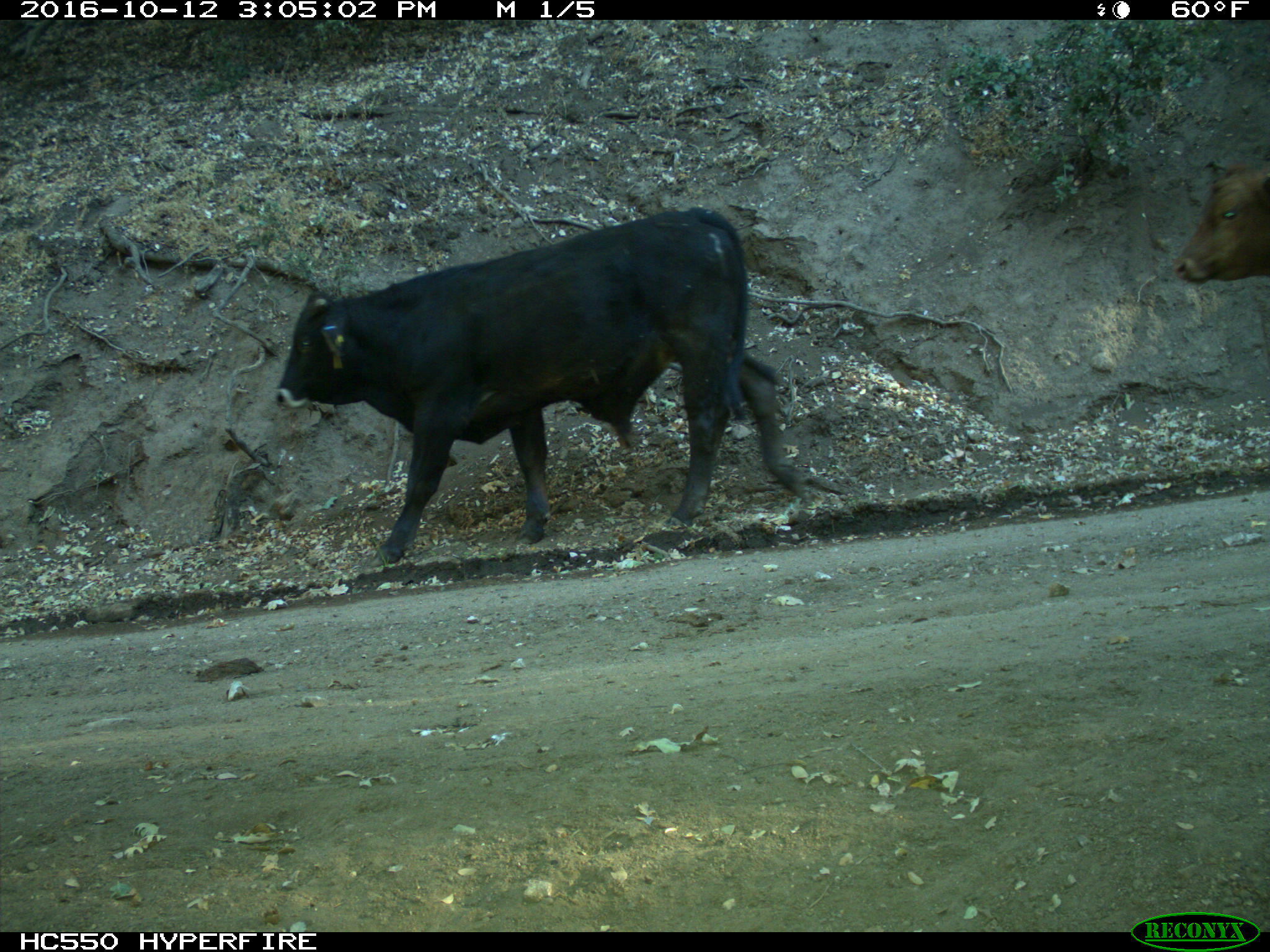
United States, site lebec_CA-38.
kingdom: Animalia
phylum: Chordata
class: Mammalia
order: Artiodactyla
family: Bovidae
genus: Bos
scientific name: Bos taurus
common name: domestic cow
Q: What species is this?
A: Bos taurus (domestic cow).